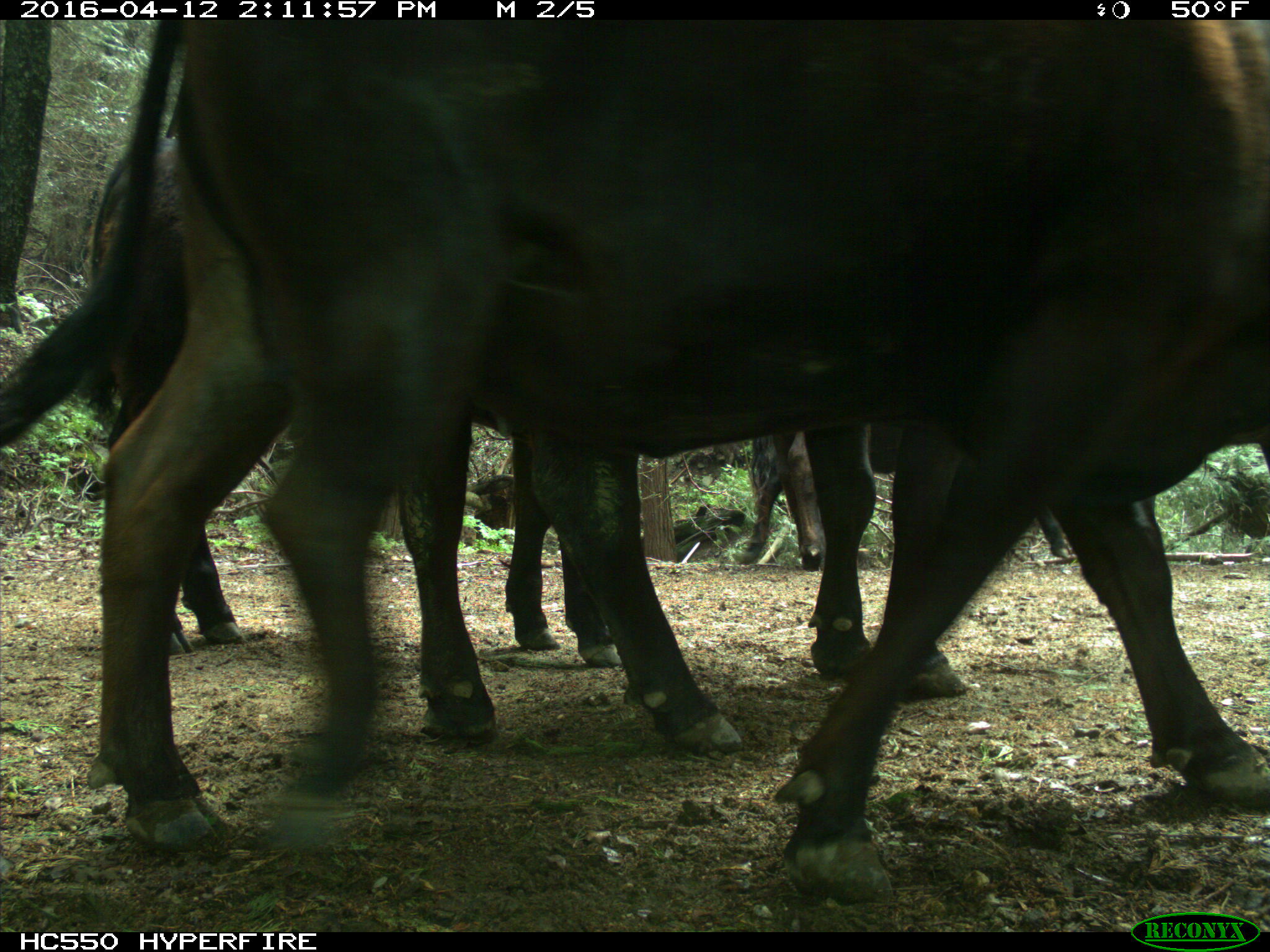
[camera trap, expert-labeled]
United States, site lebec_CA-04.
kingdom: Animalia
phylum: Chordata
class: Mammalia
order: Artiodactyla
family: Bovidae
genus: Bos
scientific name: Bos taurus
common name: domestic cow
Bos taurus (domestic cow).